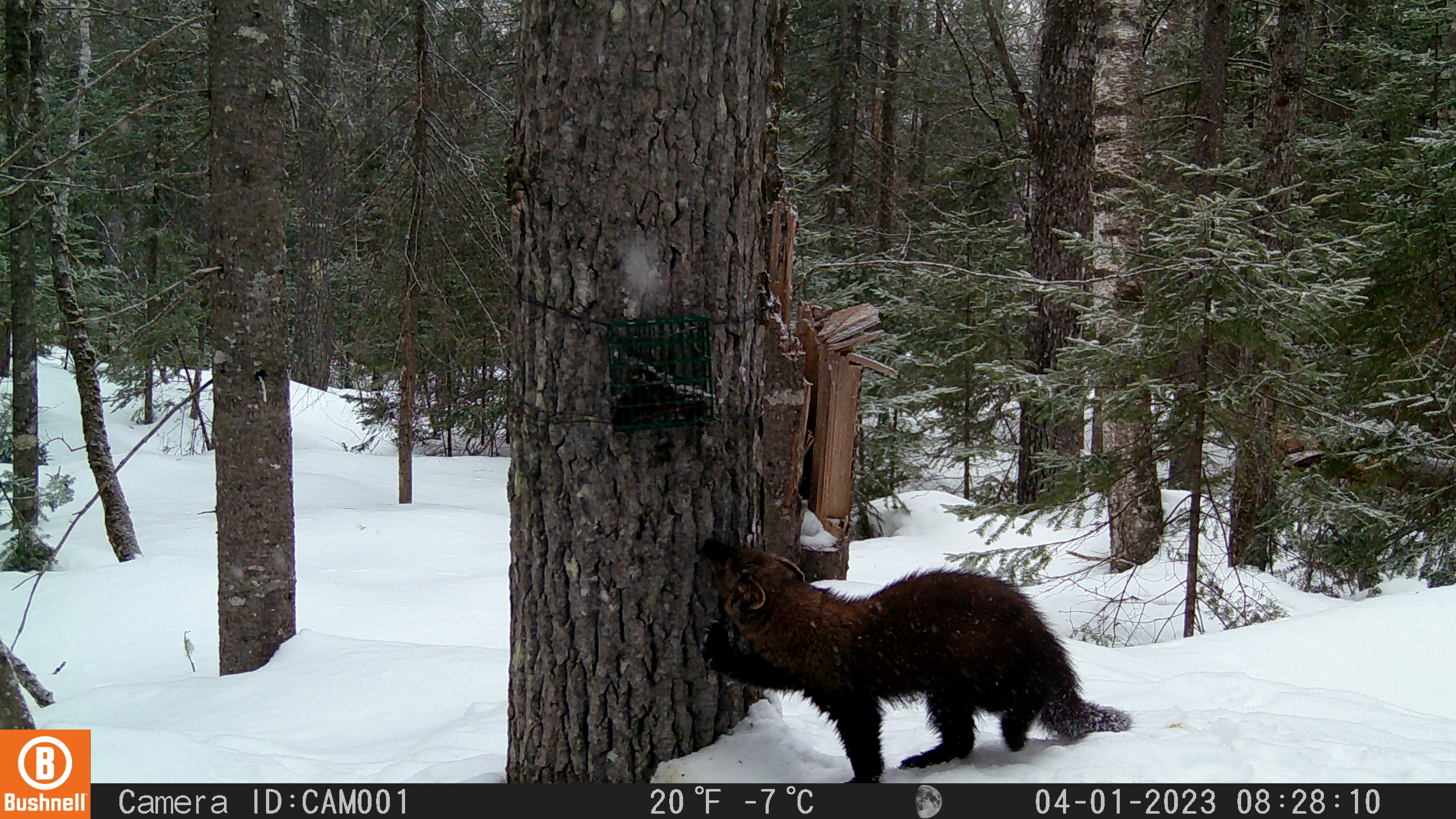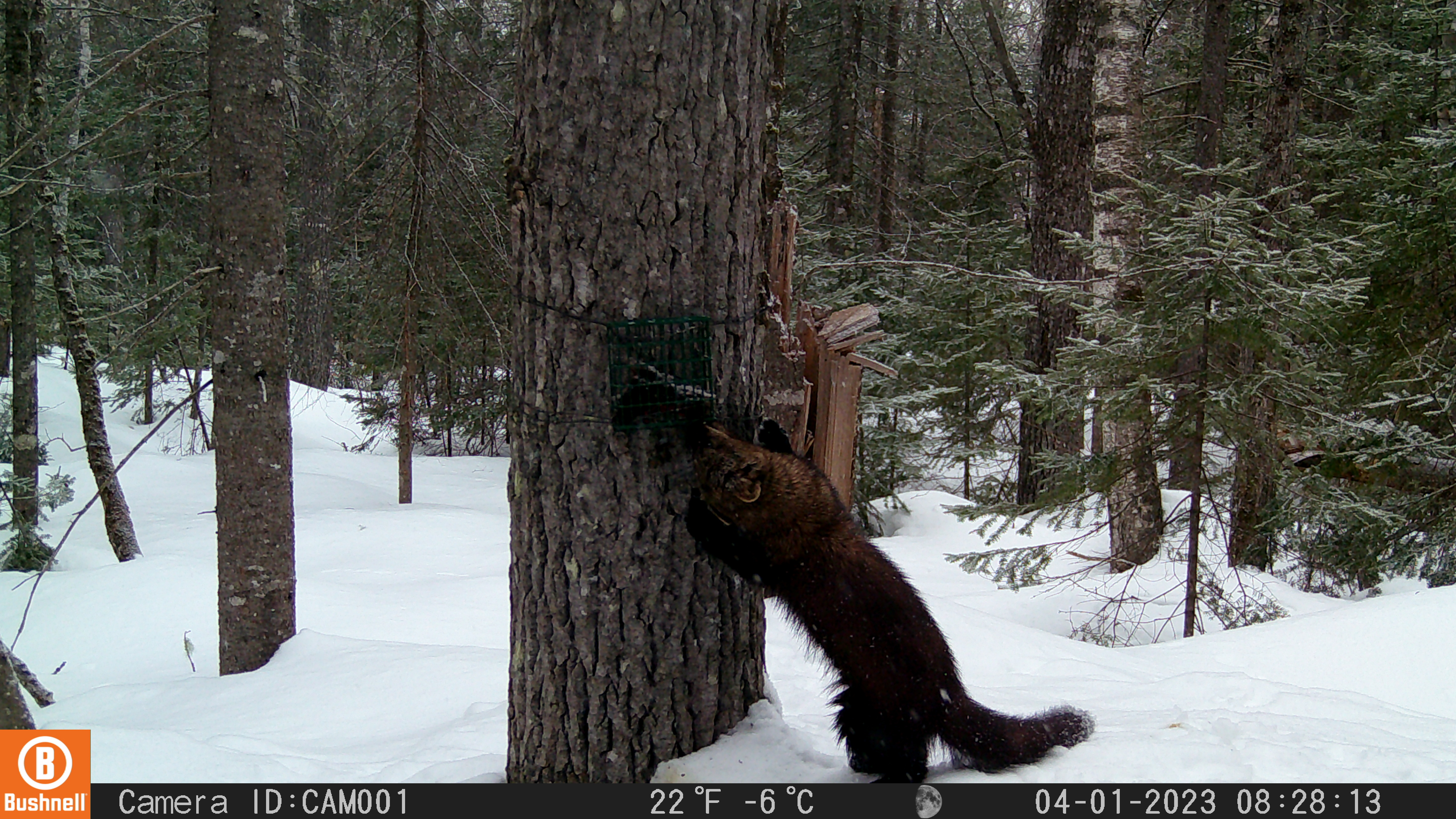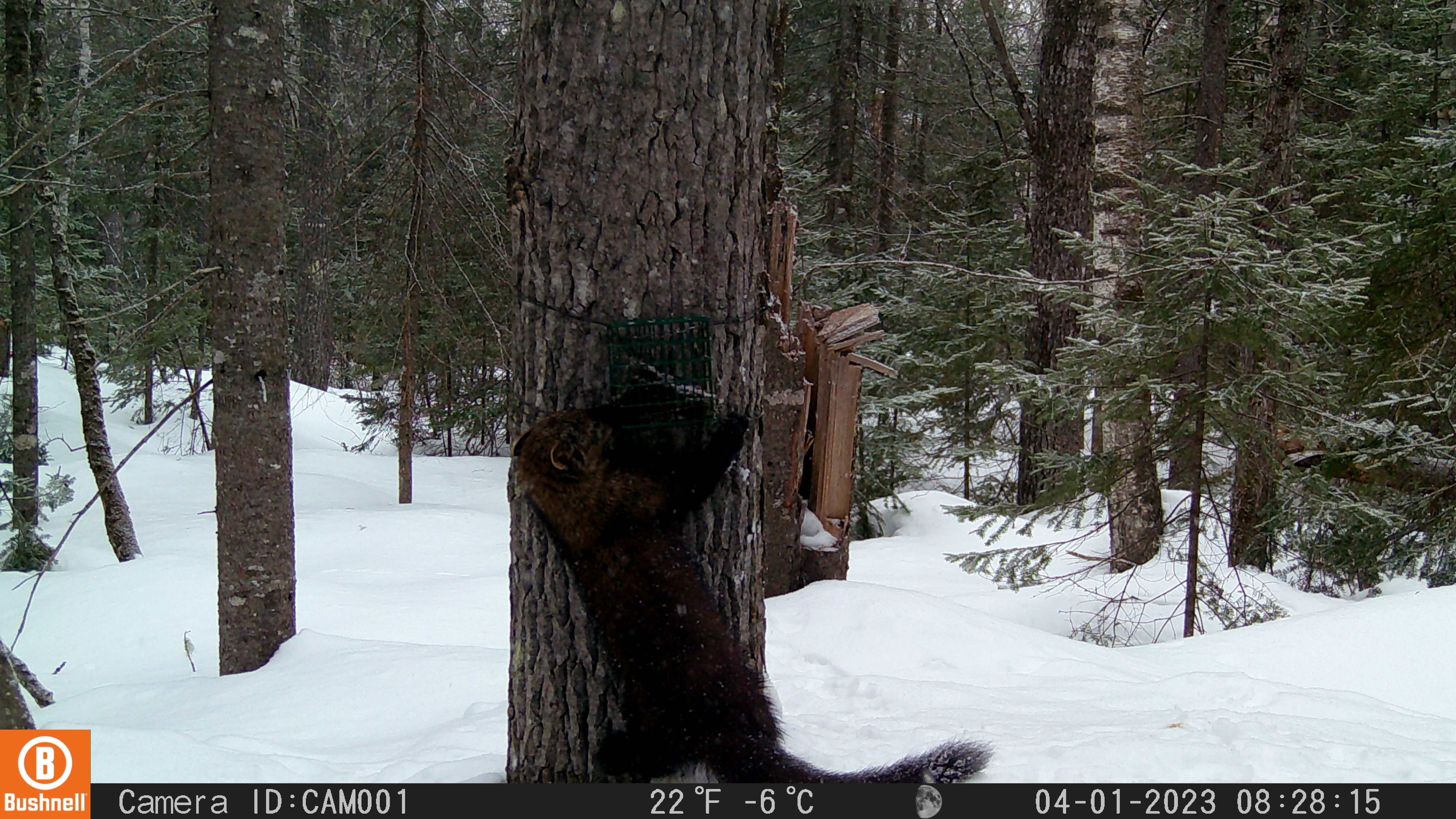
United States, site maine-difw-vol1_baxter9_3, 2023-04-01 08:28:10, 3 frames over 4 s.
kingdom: Animalia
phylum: Chordata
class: Mammalia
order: Carnivora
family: Mustelidae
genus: Pekania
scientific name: Pekania pennanti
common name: fisher